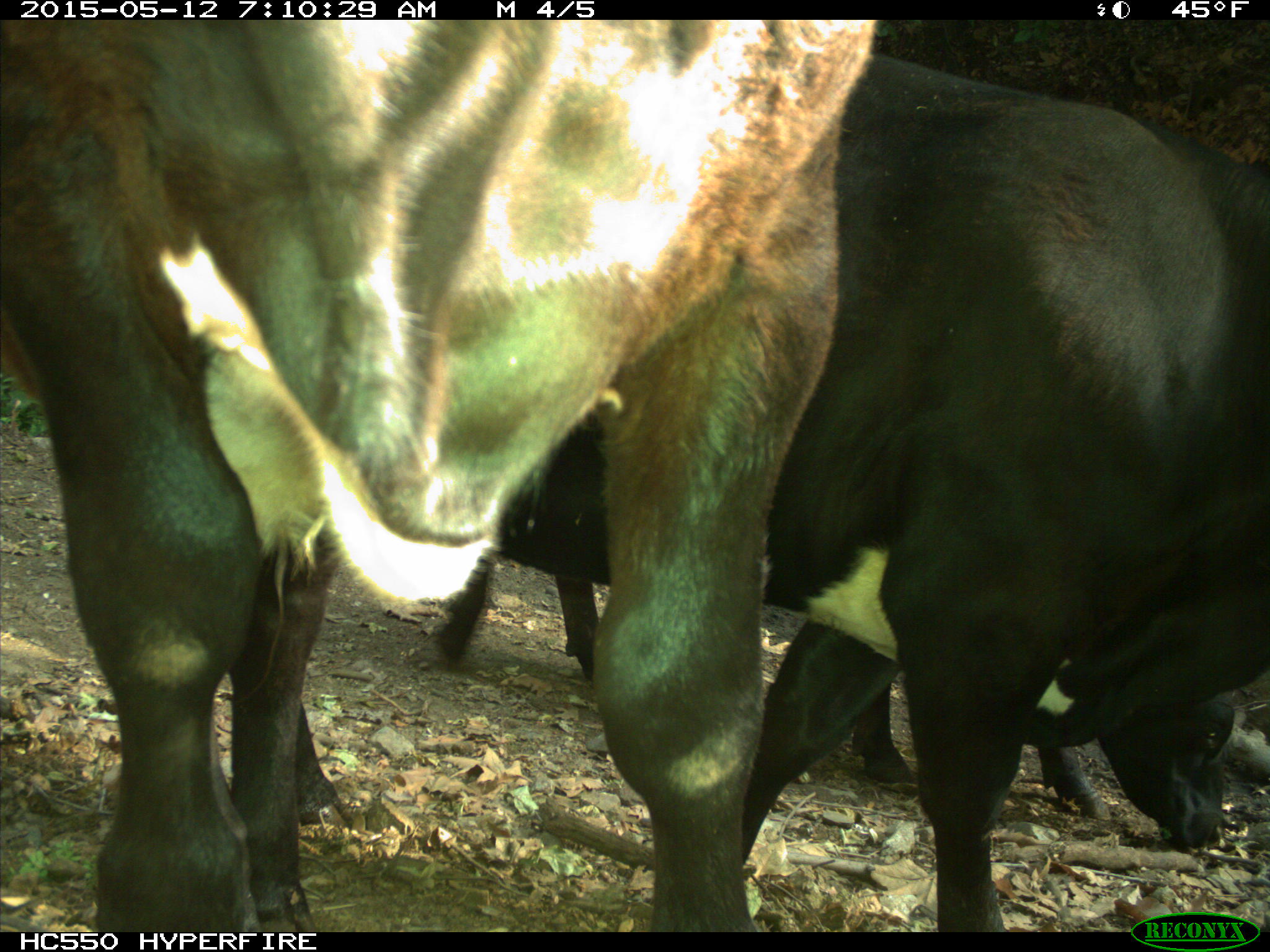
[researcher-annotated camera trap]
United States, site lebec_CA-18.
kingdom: Animalia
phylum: Chordata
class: Mammalia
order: Artiodactyla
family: Bovidae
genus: Bos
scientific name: Bos taurus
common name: domestic cow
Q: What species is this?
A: Bos taurus (domestic cow).